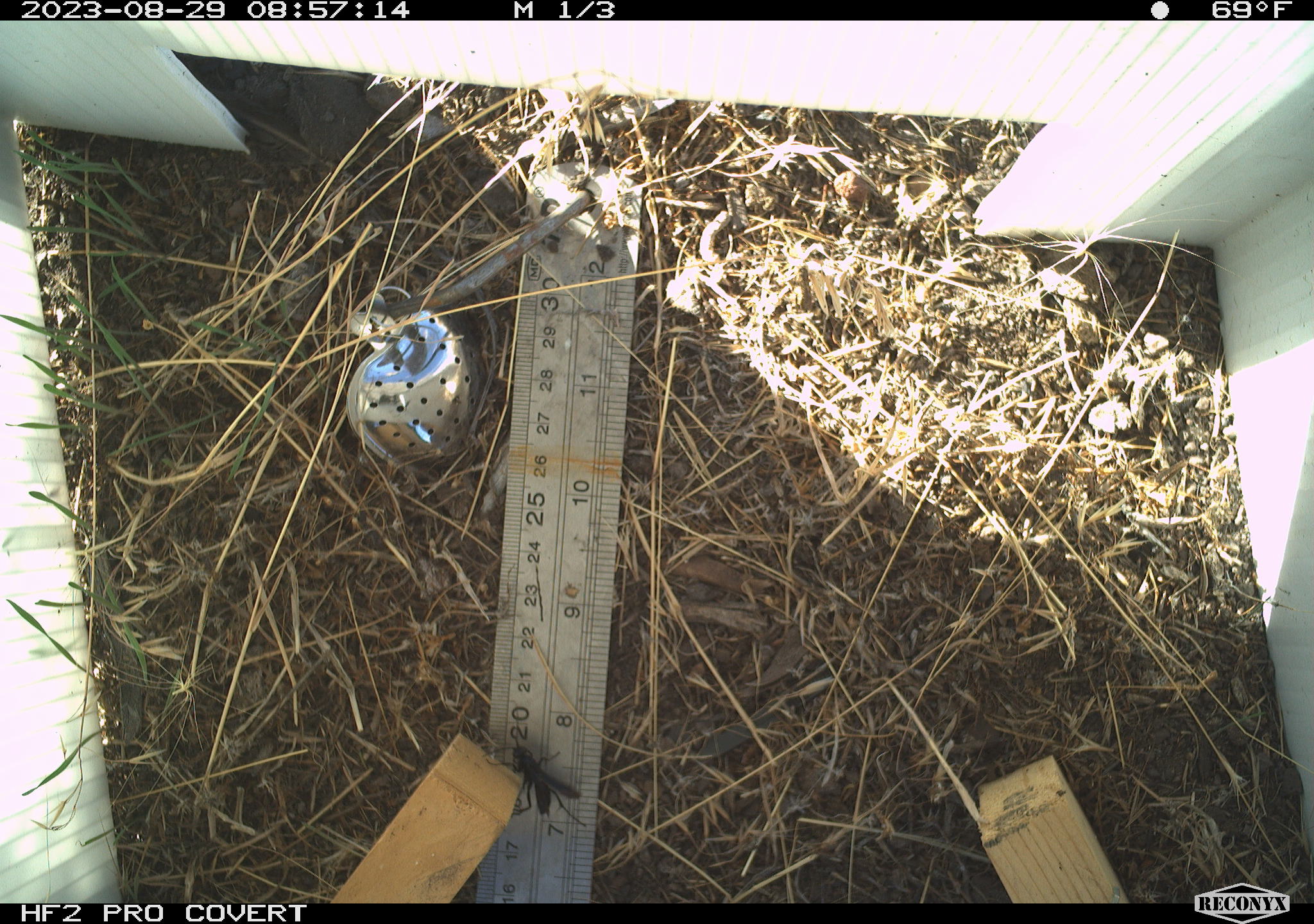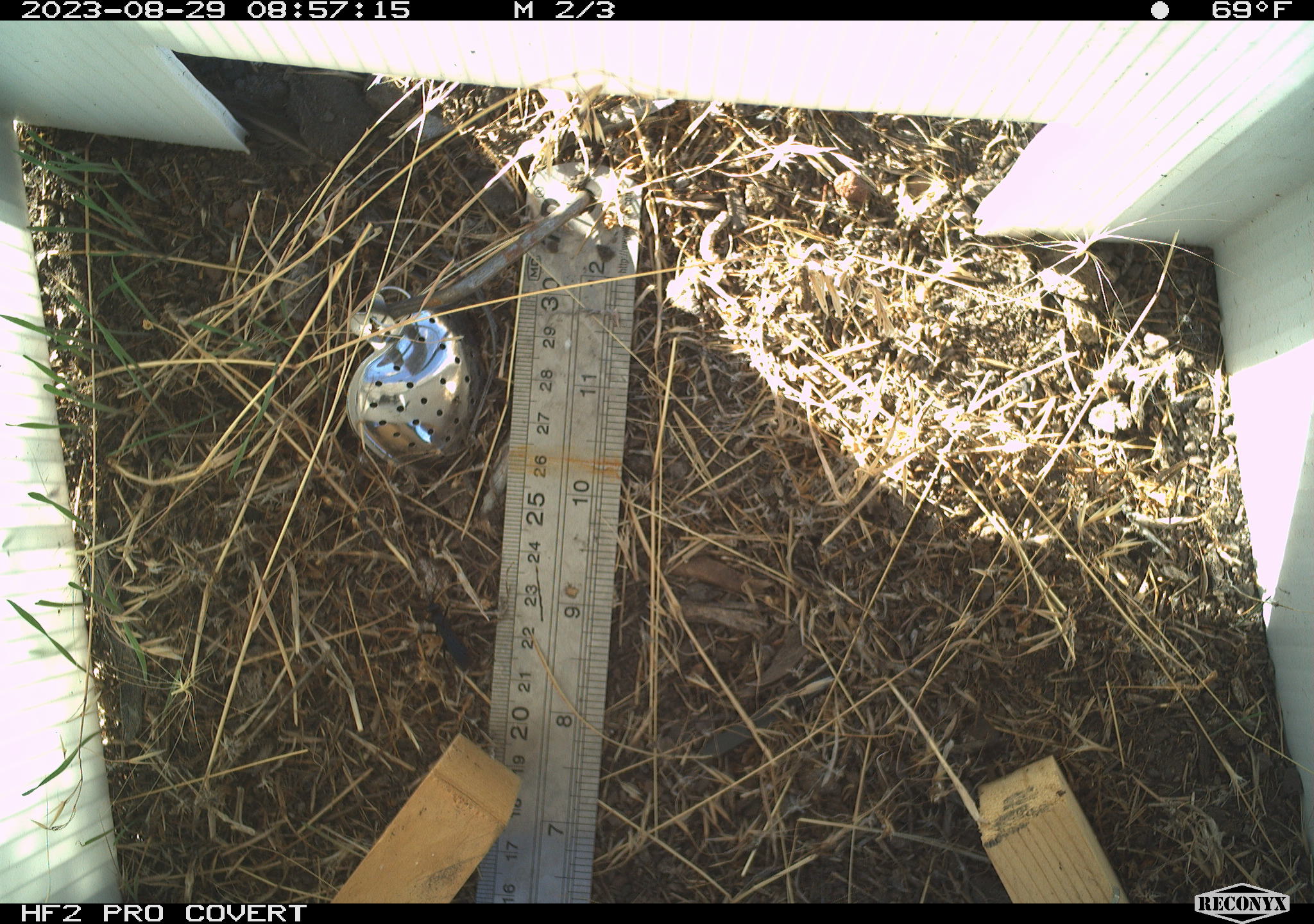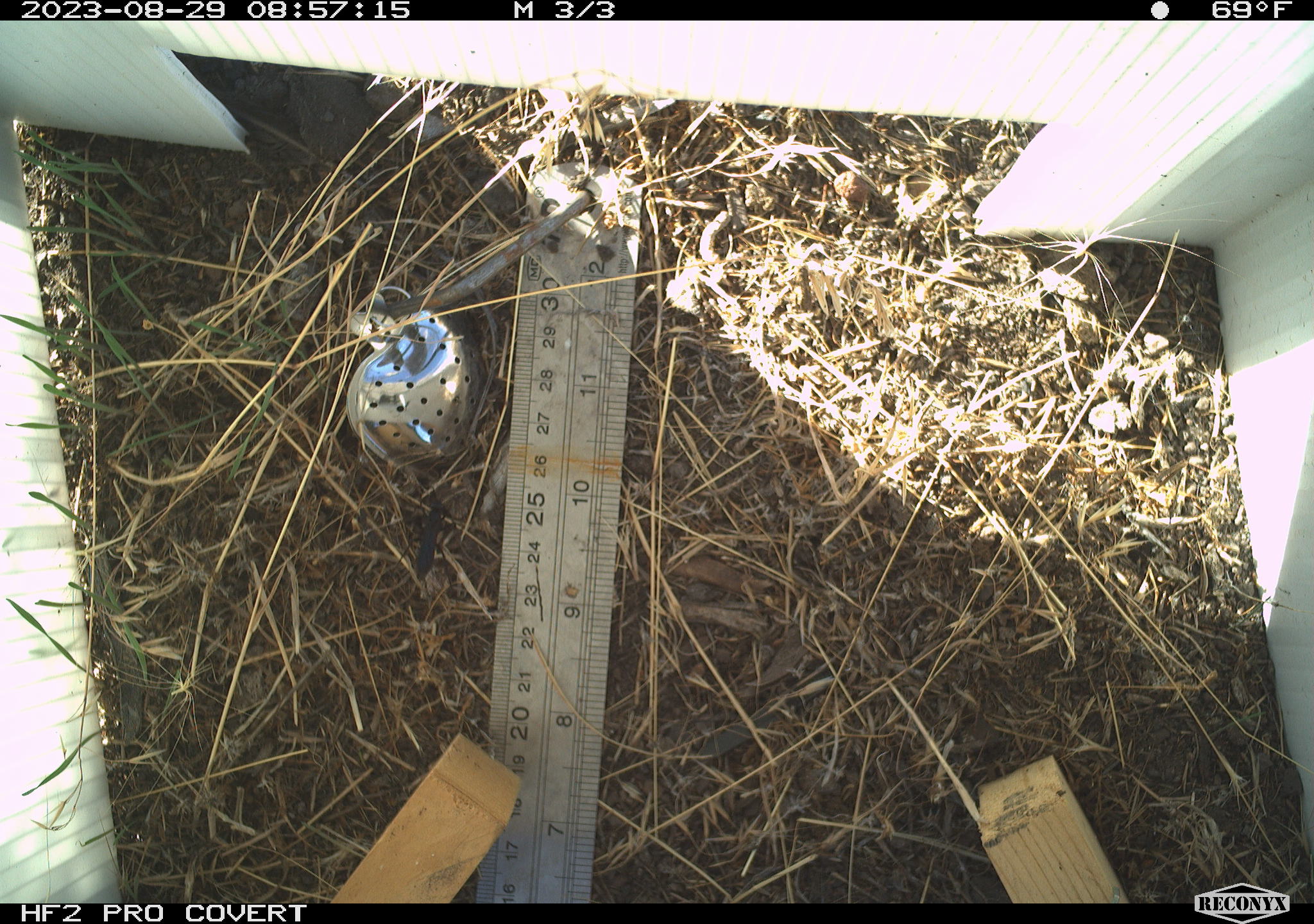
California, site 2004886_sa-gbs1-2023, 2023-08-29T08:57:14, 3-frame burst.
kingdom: Animalia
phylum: Arthropoda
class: Insecta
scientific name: Insecta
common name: insect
Insect (Insecta).